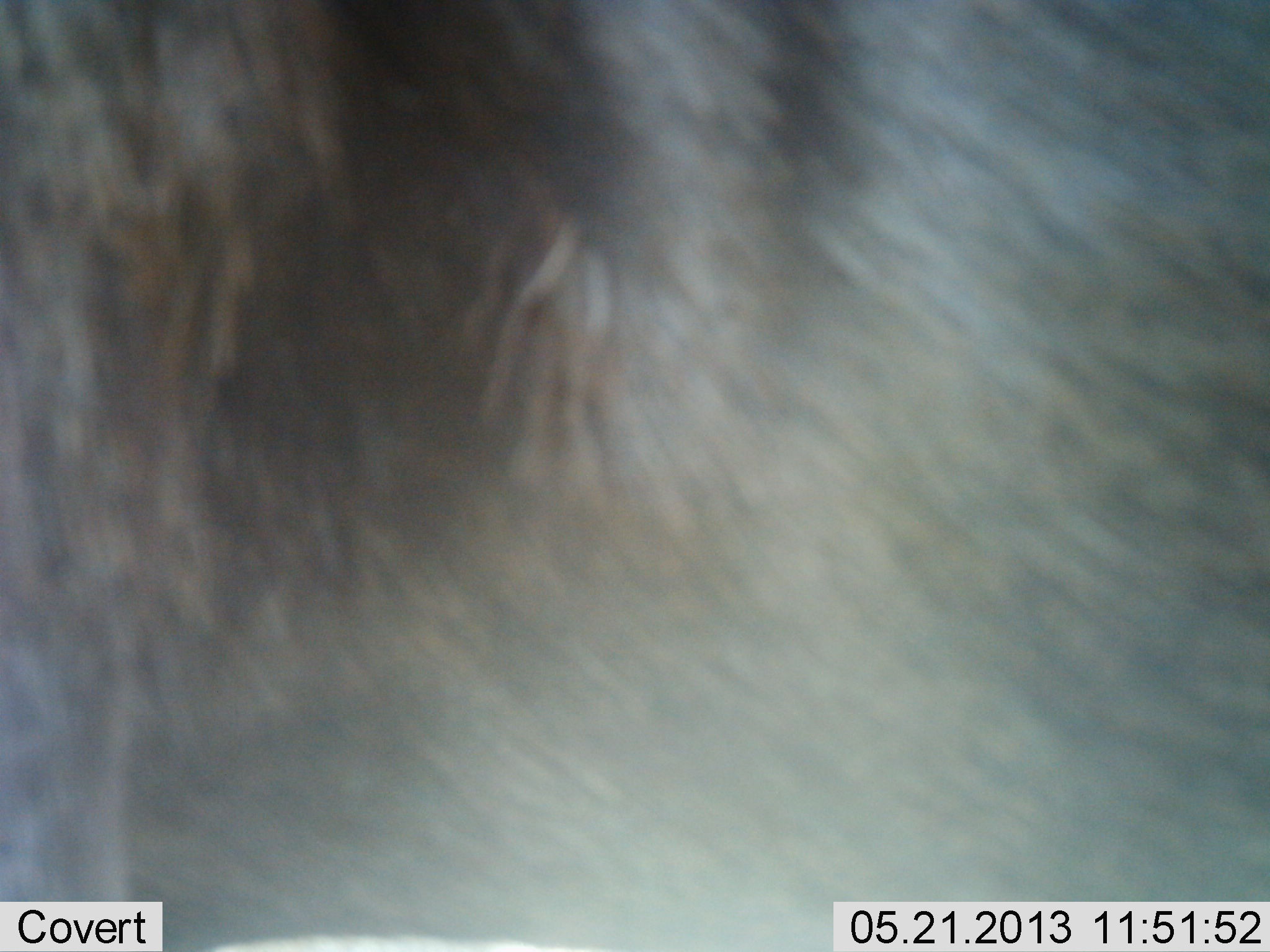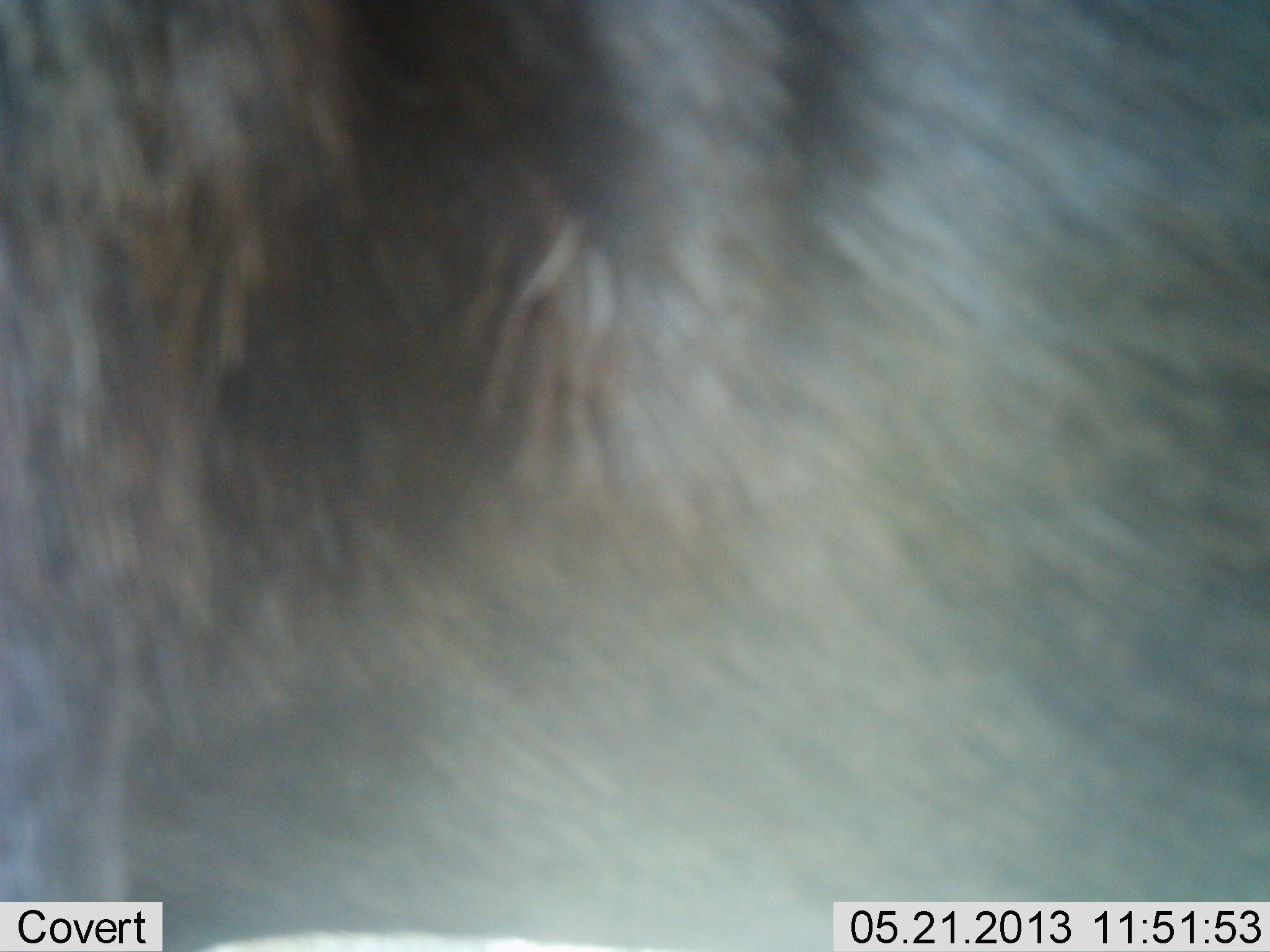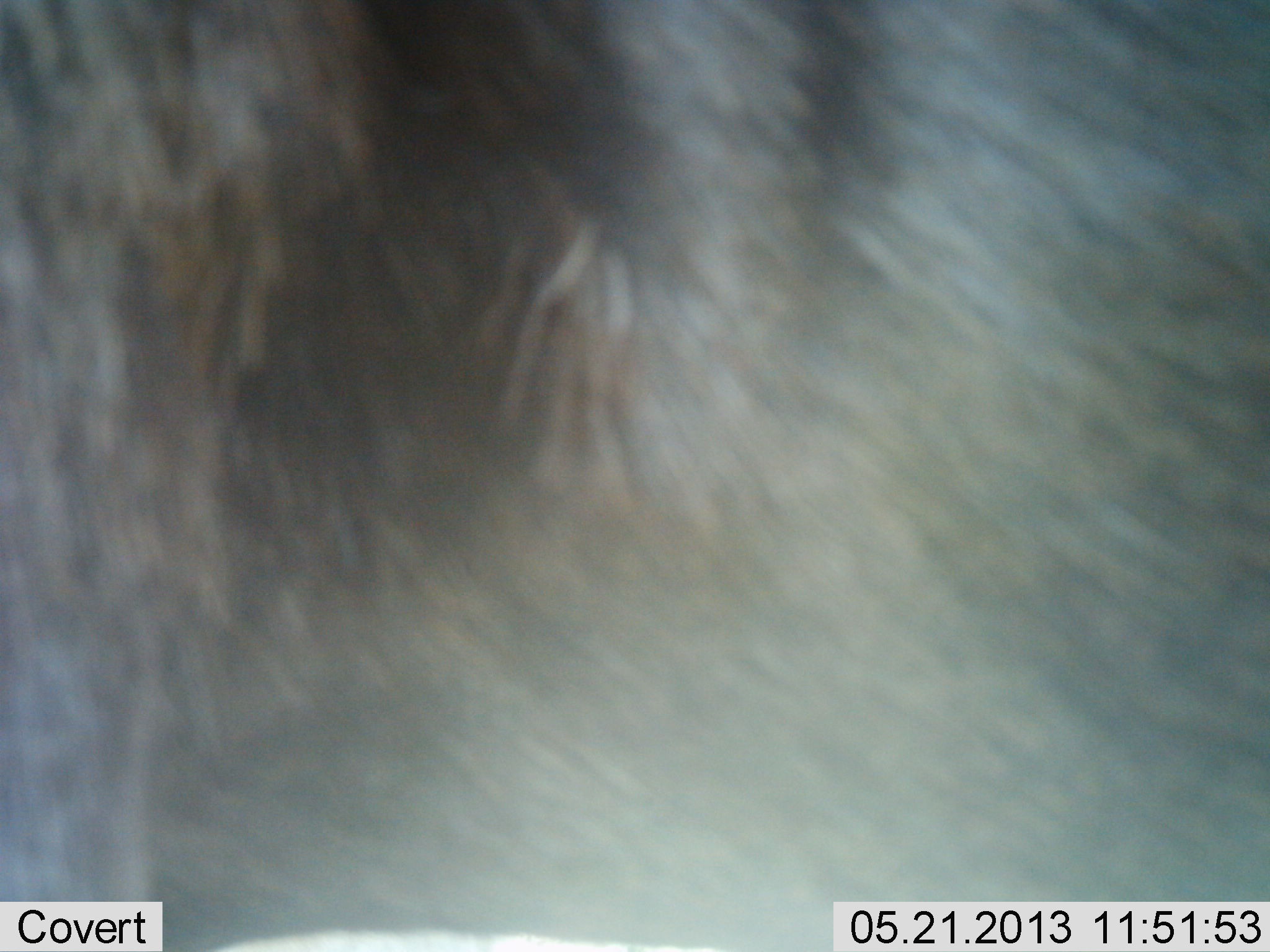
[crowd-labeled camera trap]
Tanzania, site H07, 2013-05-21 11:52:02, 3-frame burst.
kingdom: Animalia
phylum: Chordata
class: Mammalia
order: Artiodactyla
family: Bovidae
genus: Connochaetes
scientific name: Connochaetes taurinus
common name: blue wildebeest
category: wildebeest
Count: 1.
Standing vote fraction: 100%.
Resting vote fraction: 0%.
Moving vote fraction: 0%.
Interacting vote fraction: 0%.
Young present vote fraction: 0%.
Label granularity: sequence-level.